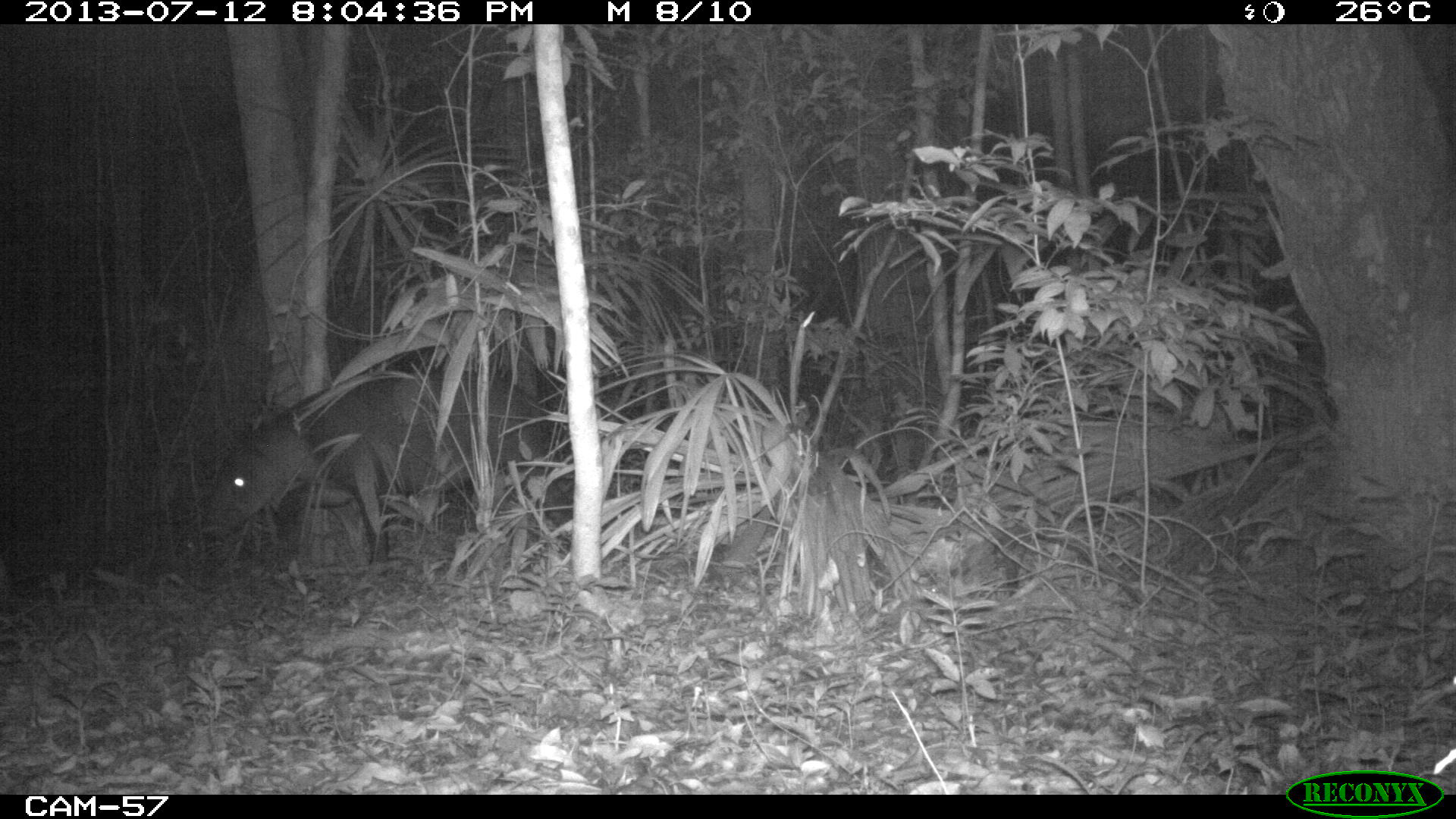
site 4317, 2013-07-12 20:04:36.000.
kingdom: Animalia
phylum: Chordata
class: Mammalia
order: Perissodactyla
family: Tapiridae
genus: Tapirus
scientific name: Tapirus bairdii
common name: baird's tapir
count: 2